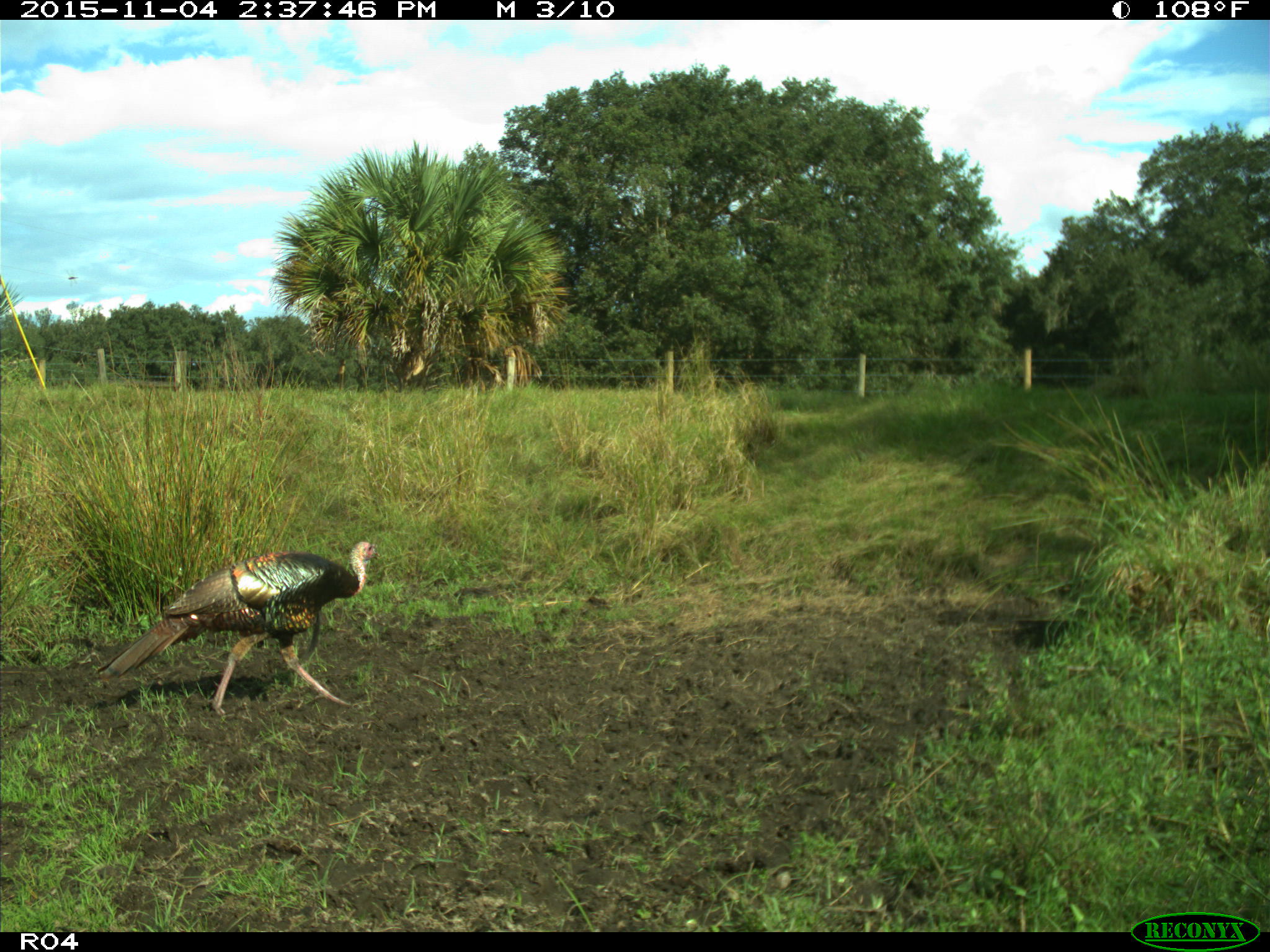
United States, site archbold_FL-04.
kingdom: Animalia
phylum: Chordata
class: Aves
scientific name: Aves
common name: birds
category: unidentified bird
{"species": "unidentified bird (birds) (Aves)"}